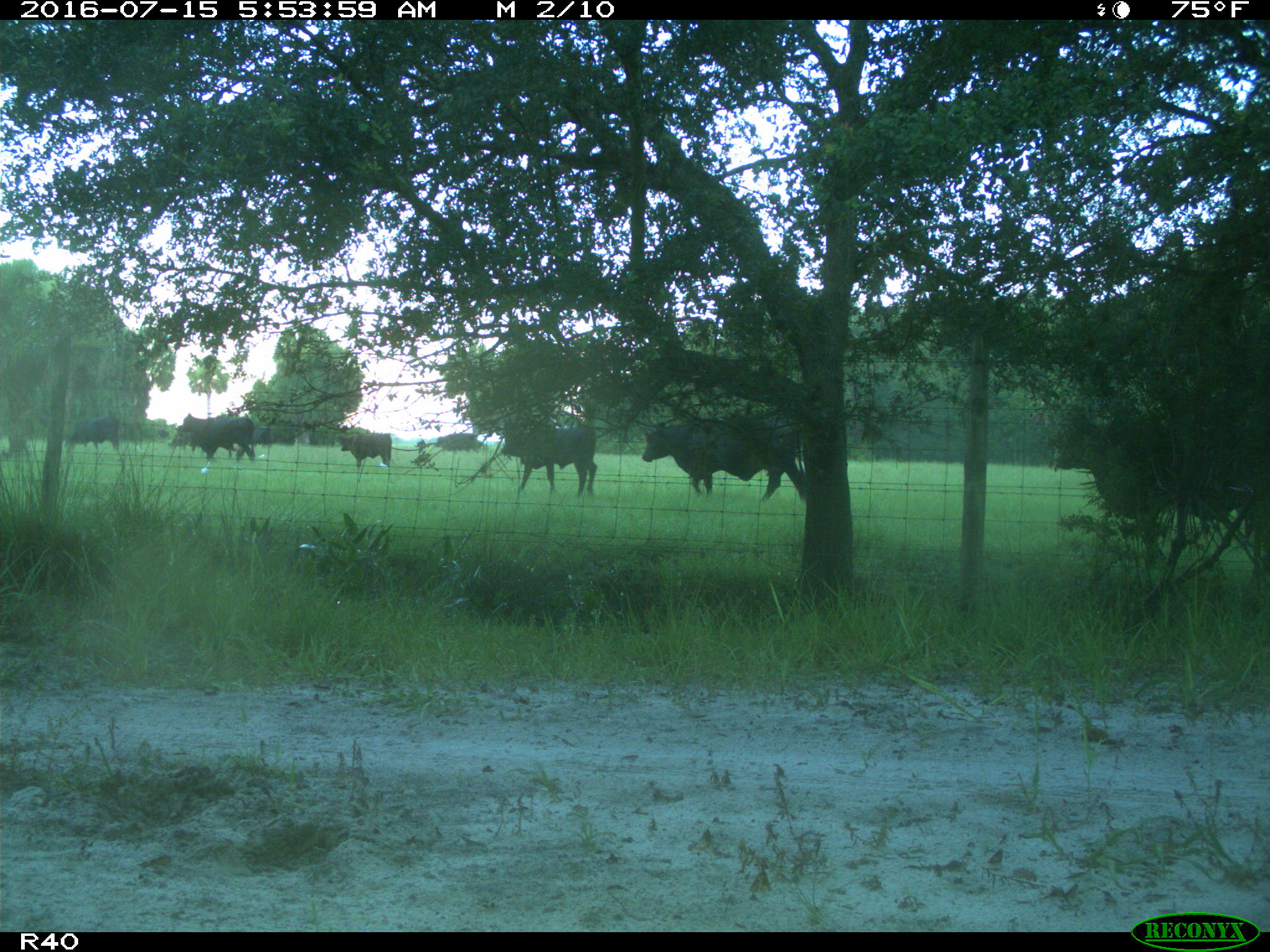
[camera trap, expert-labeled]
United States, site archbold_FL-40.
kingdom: Animalia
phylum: Chordata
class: Mammalia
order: Artiodactyla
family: Bovidae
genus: Bos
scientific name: Bos taurus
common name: domestic cow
Bos taurus (domestic cow).